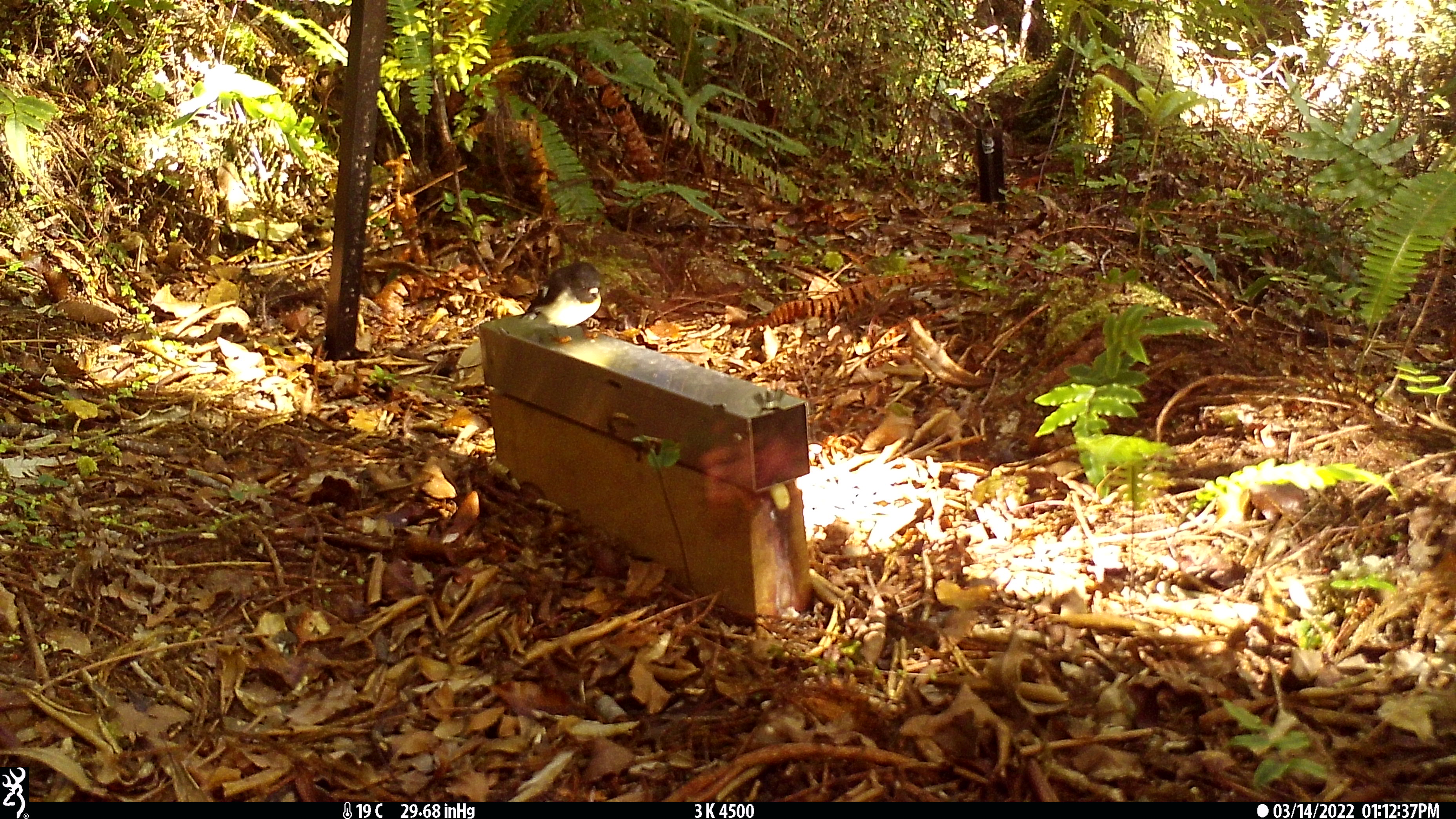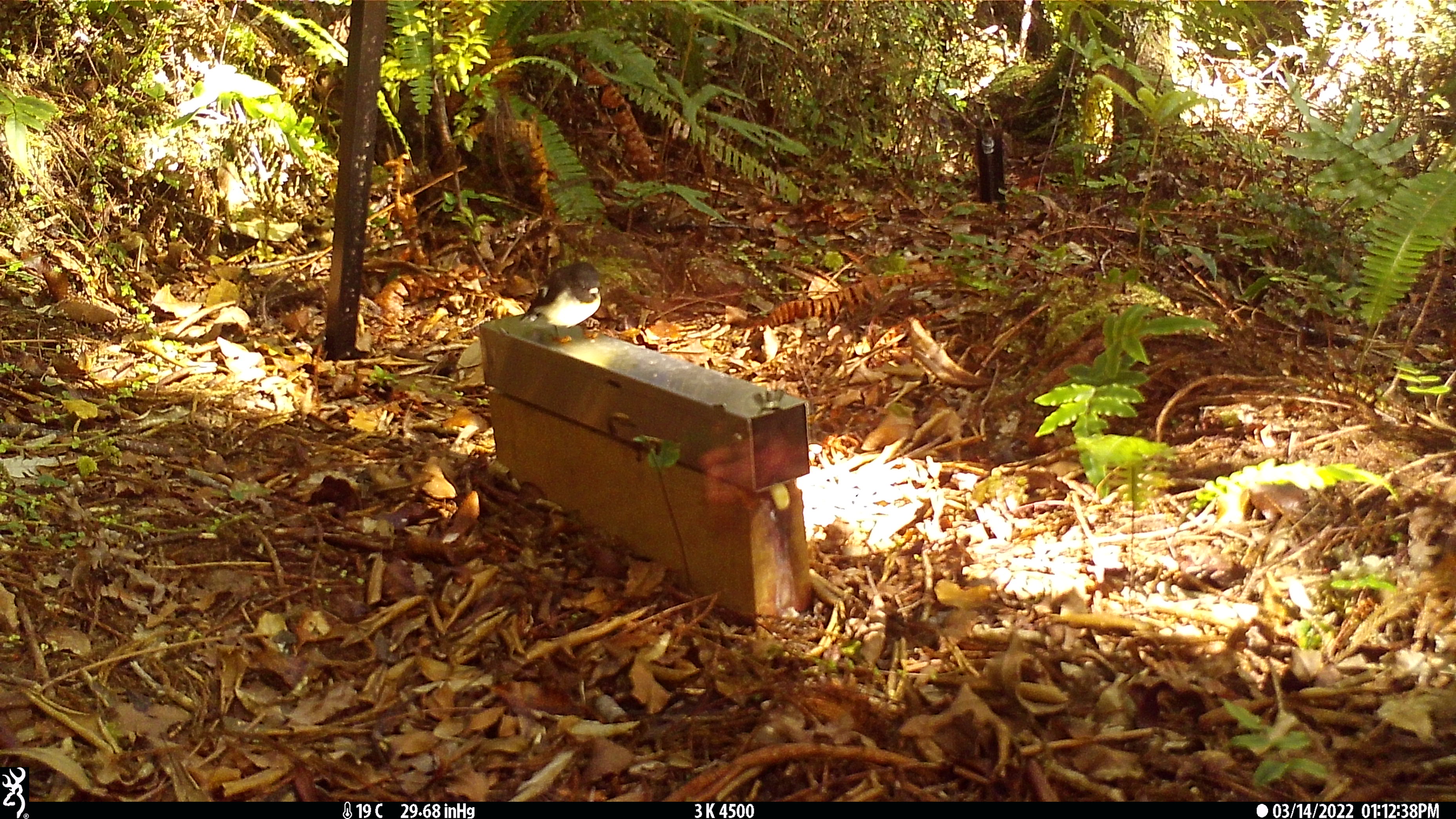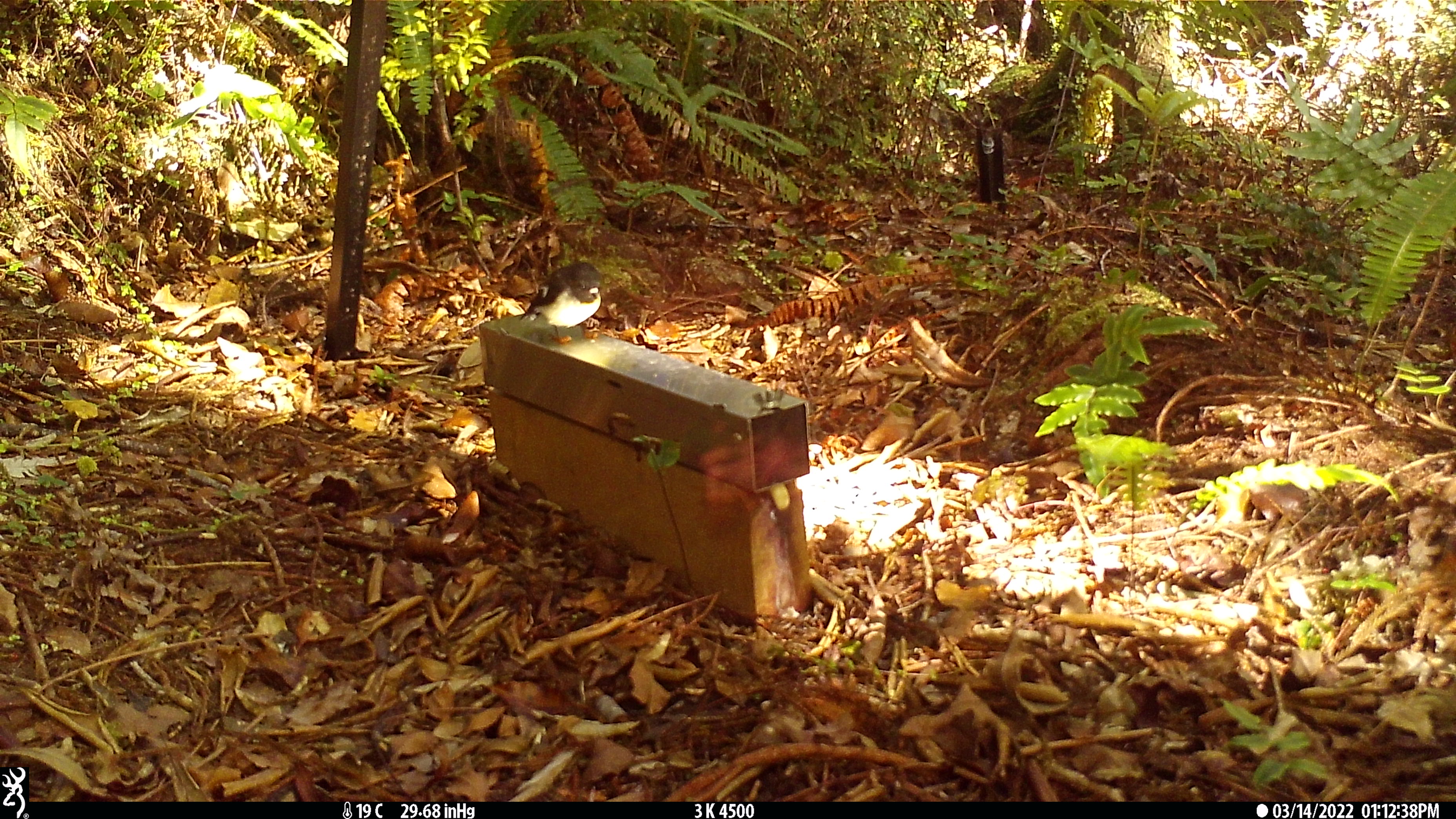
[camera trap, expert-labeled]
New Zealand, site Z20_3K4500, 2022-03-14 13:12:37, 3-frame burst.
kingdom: Animalia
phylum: Chordata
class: Aves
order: Passeriformes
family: Petroicidae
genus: Petroica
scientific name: Petroica macrocephala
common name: tomtit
Tomtit (Petroica macrocephala).